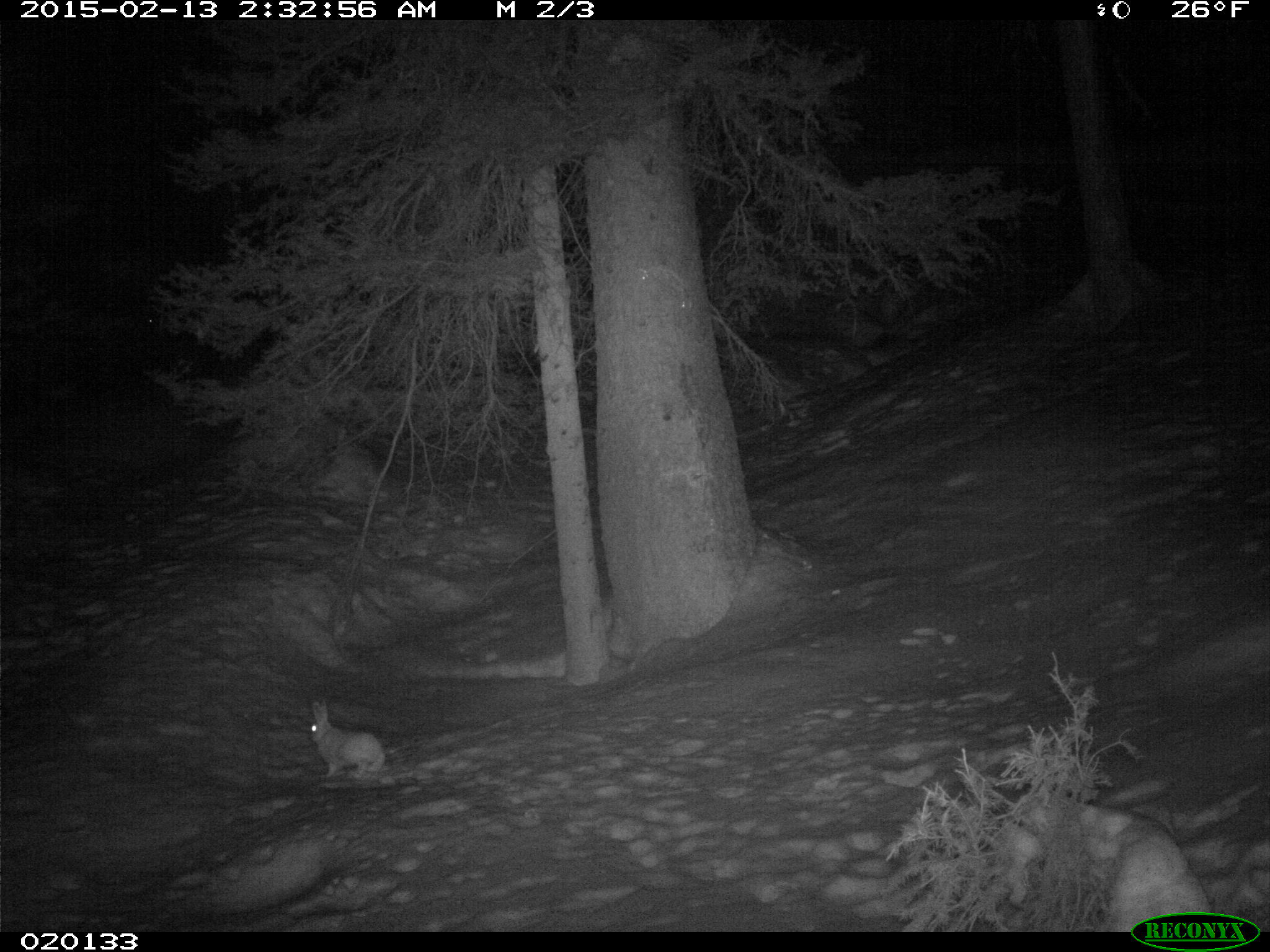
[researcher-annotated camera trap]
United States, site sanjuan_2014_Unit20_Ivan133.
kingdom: Animalia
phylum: Chordata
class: Mammalia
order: Lagomorpha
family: Leporidae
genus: Lepus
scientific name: Lepus americanus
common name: snowshoe hare